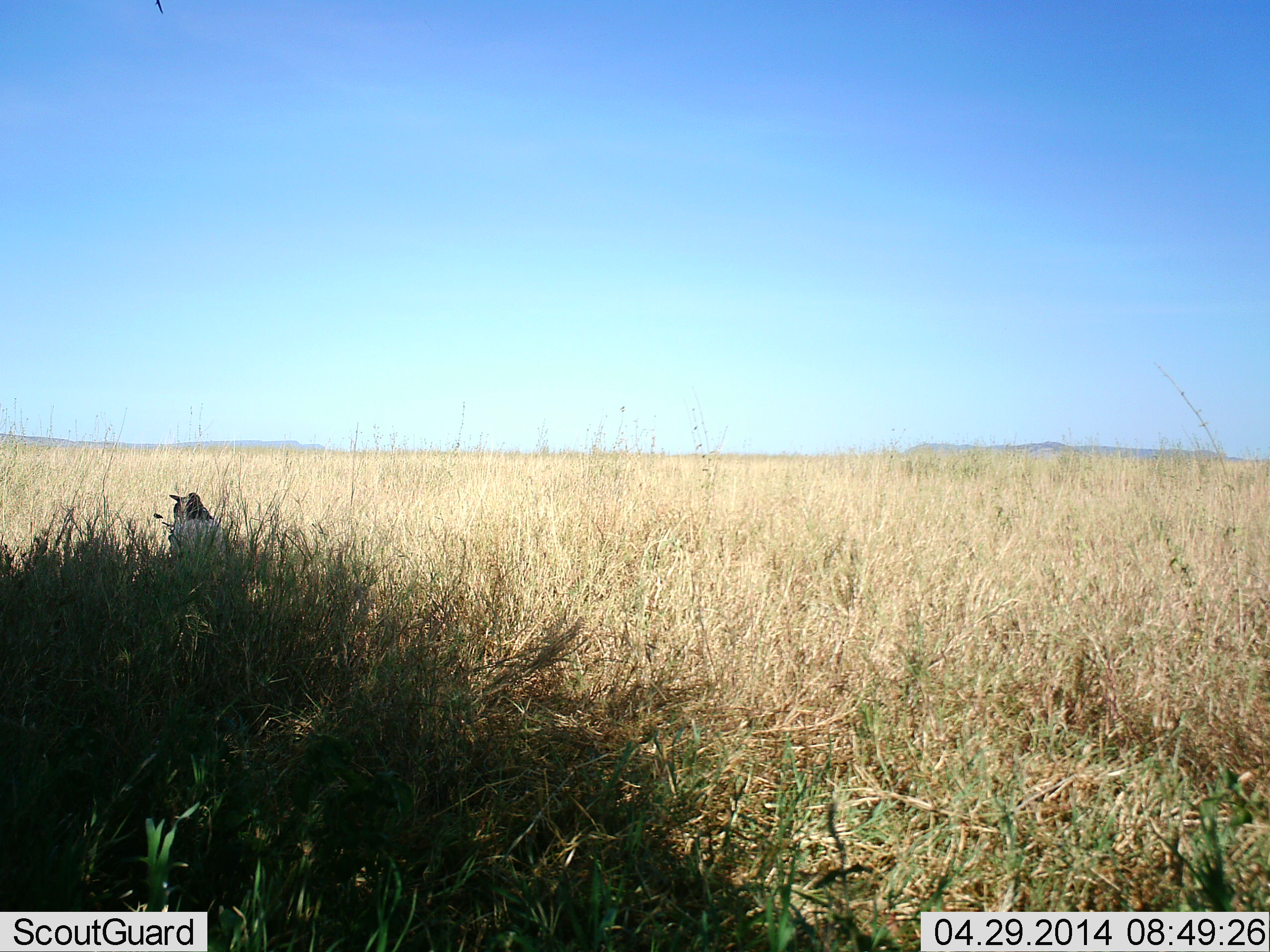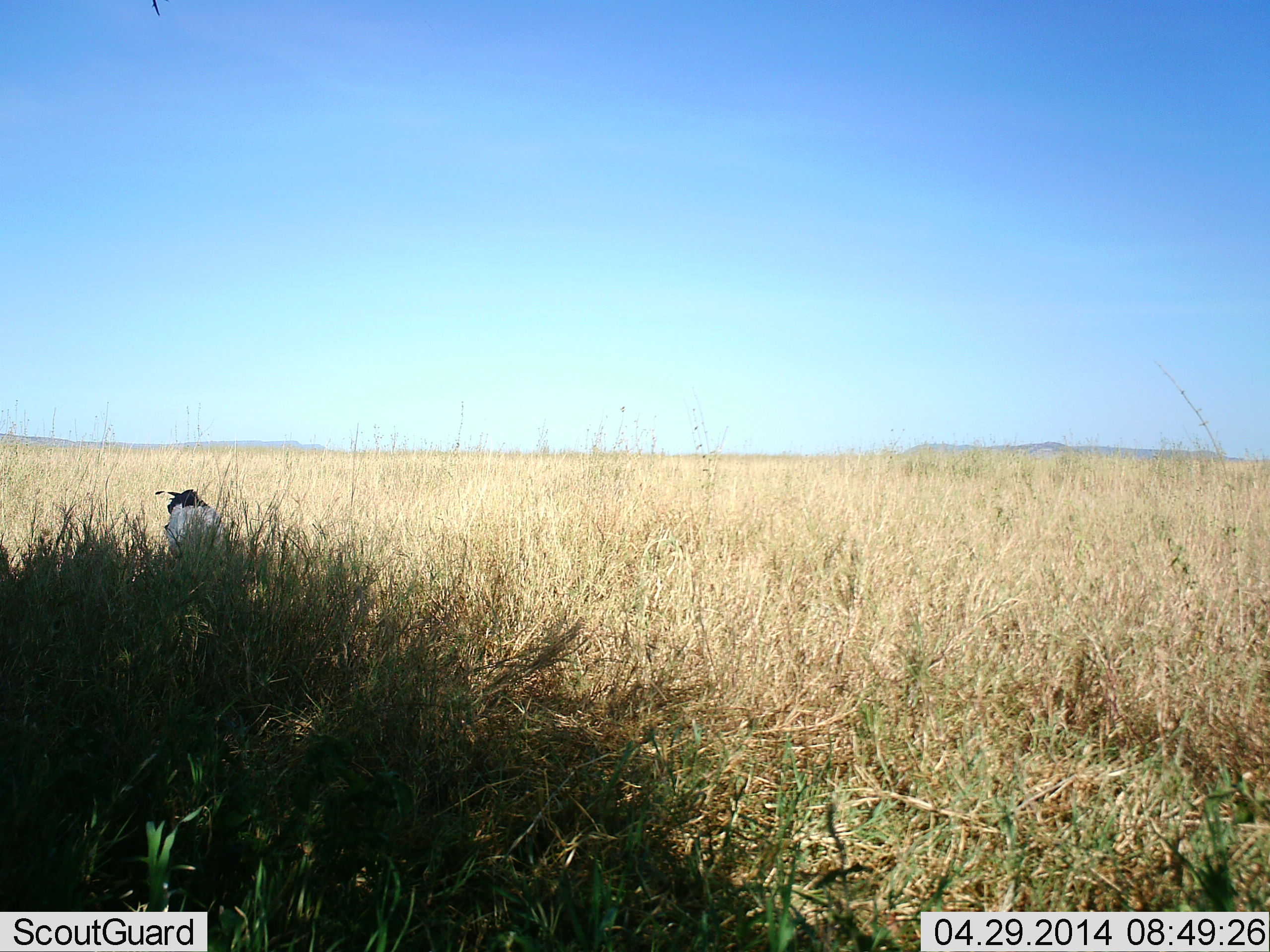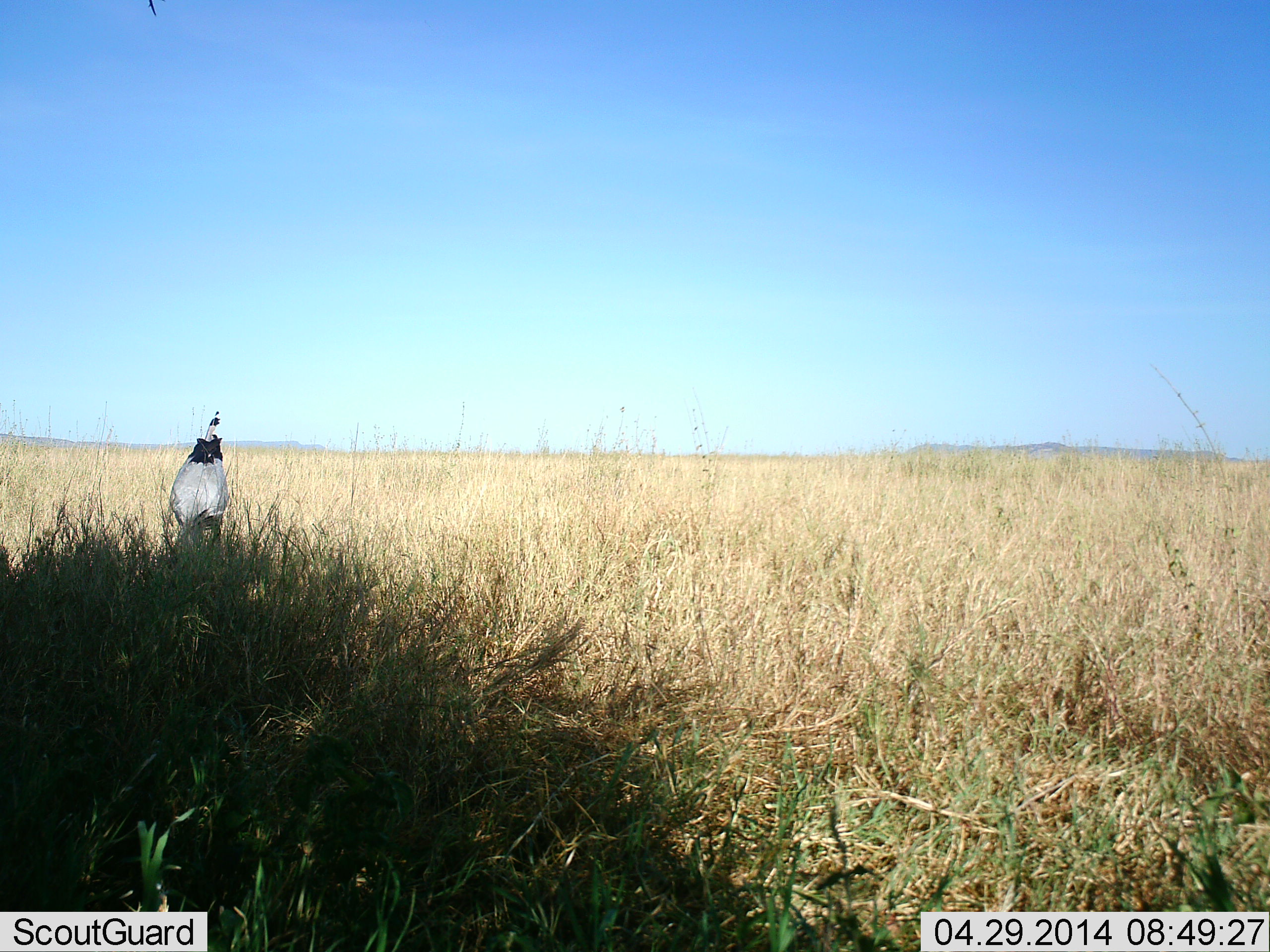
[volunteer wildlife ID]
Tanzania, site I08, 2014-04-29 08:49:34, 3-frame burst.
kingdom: Animalia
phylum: Chordata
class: Aves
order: Accipitriformes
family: Sagittariidae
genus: Sagittarius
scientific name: Sagittarius serpentarius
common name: secretary bird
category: secretarybird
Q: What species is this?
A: Secretarybird (secretary bird) (Sagittarius serpentarius).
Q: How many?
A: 1.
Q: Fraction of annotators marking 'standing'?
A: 80%.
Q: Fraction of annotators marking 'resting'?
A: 0%.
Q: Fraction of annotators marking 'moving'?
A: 10%.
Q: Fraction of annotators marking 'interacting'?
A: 0%.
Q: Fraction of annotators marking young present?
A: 0%.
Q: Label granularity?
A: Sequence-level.